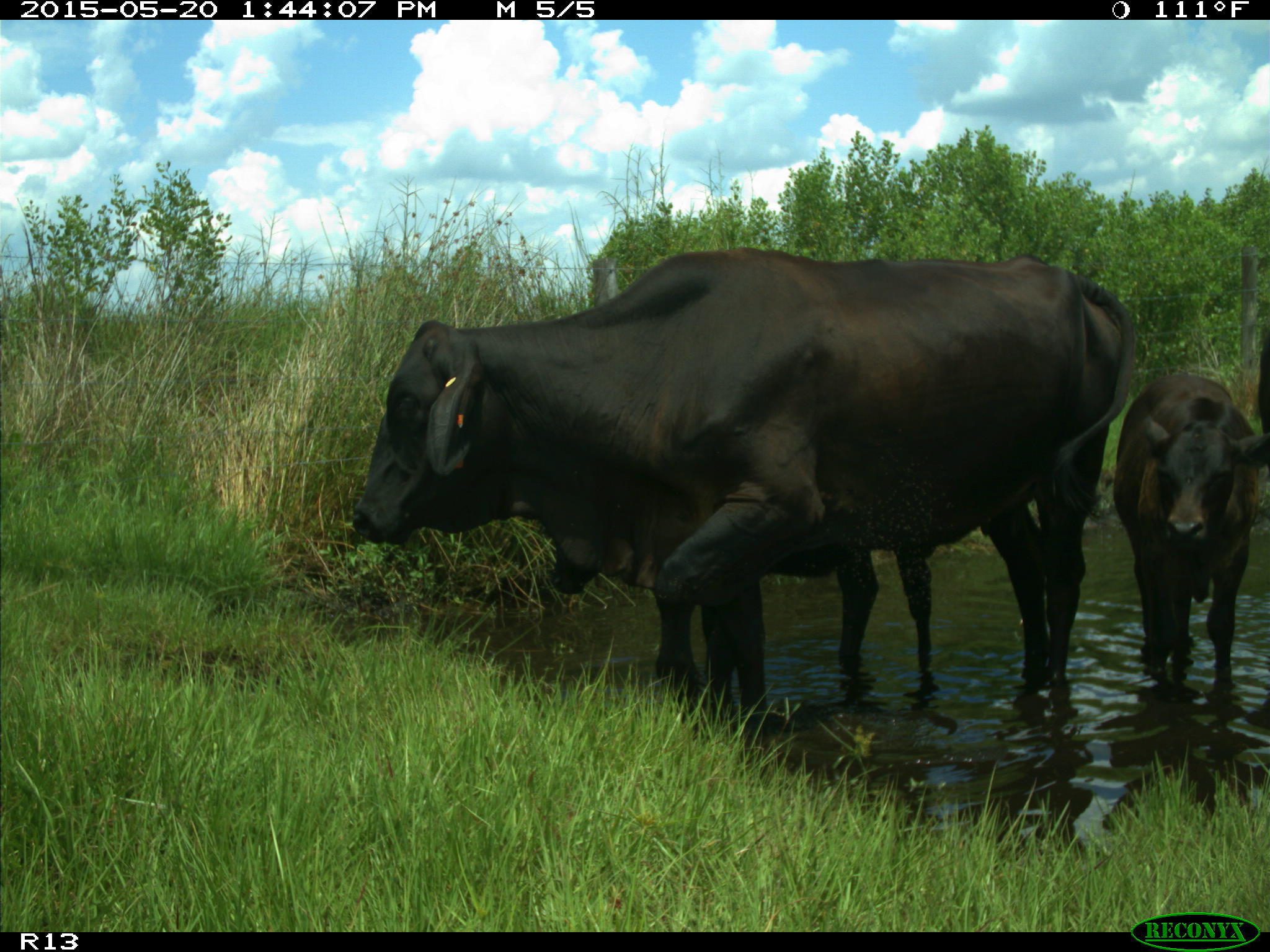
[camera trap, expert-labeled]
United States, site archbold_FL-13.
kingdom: Animalia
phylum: Chordata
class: Mammalia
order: Artiodactyla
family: Bovidae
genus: Bos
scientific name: Bos taurus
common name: domestic cow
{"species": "Bos taurus (domestic cow)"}